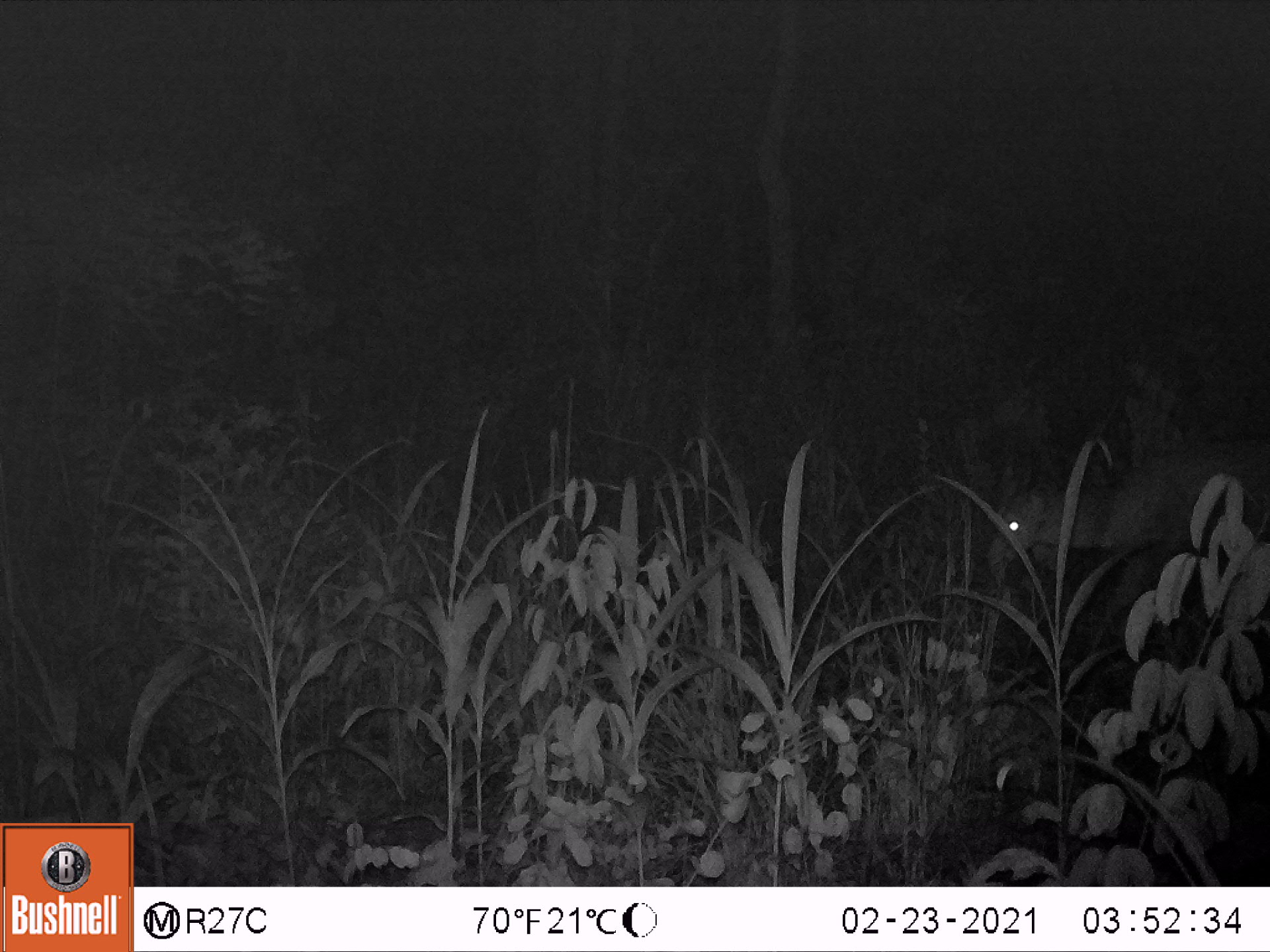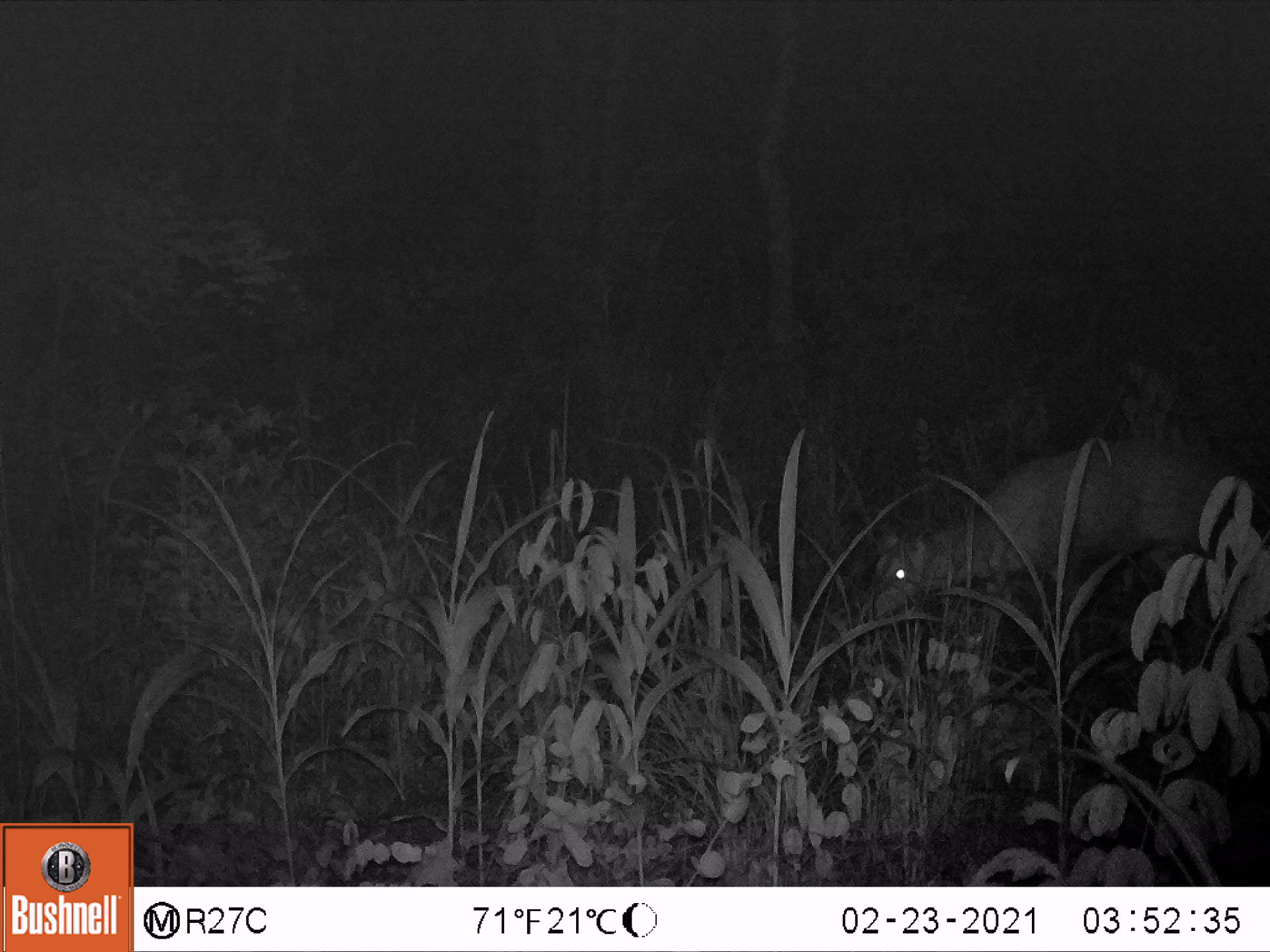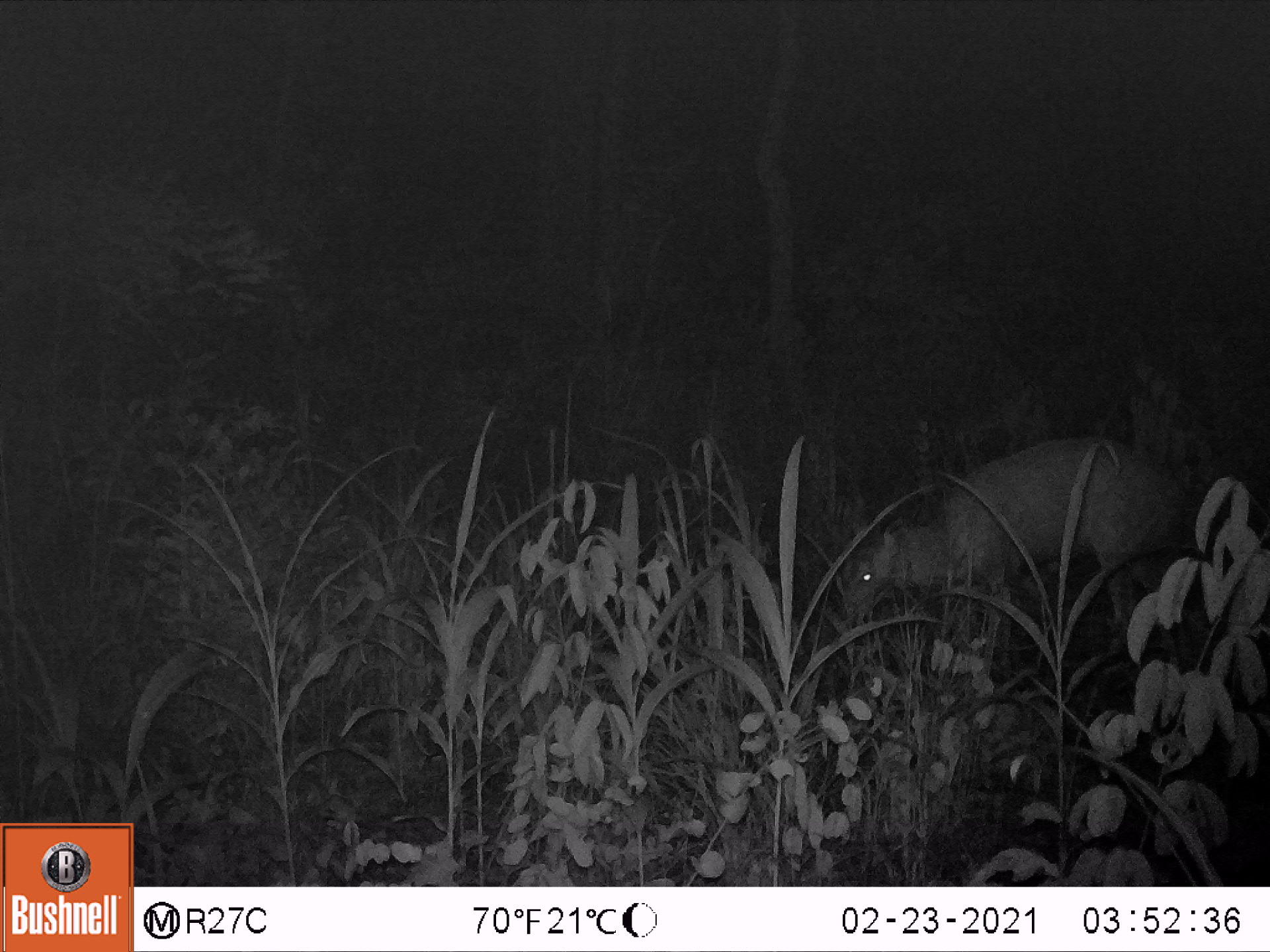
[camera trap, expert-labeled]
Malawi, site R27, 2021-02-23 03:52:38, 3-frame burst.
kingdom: Animalia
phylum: Chordata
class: Mammalia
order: Artiodactyla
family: Bovidae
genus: Tragelaphus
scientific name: Tragelaphus sylvaticus sylvaticus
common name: cape bushbuck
Cape bushbuck (Tragelaphus sylvaticus sylvaticus), count 1.